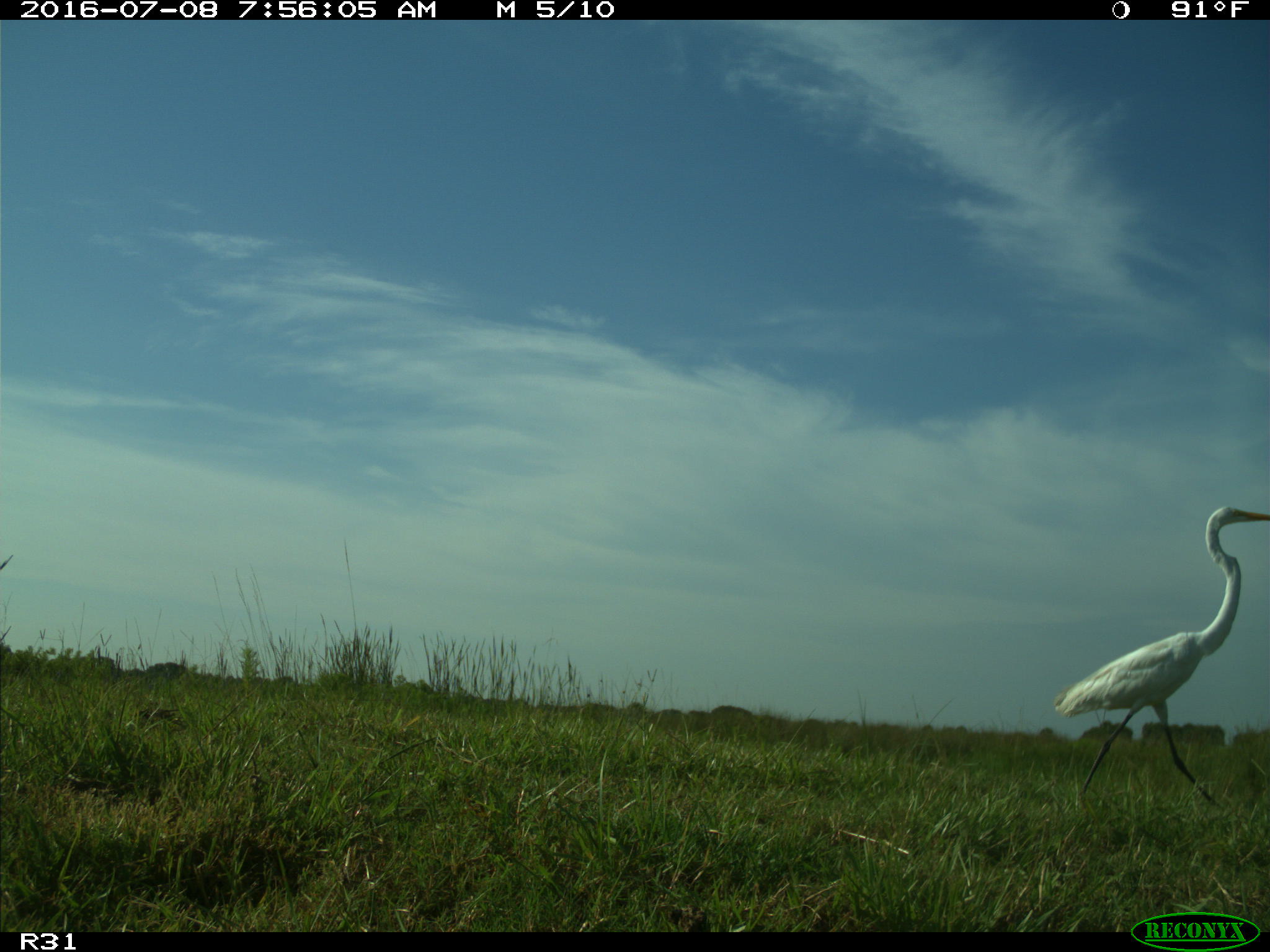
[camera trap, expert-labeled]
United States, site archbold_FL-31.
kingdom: Animalia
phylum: Chordata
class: Aves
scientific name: Aves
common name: birds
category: unidentified bird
Unidentified bird (birds) (Aves).